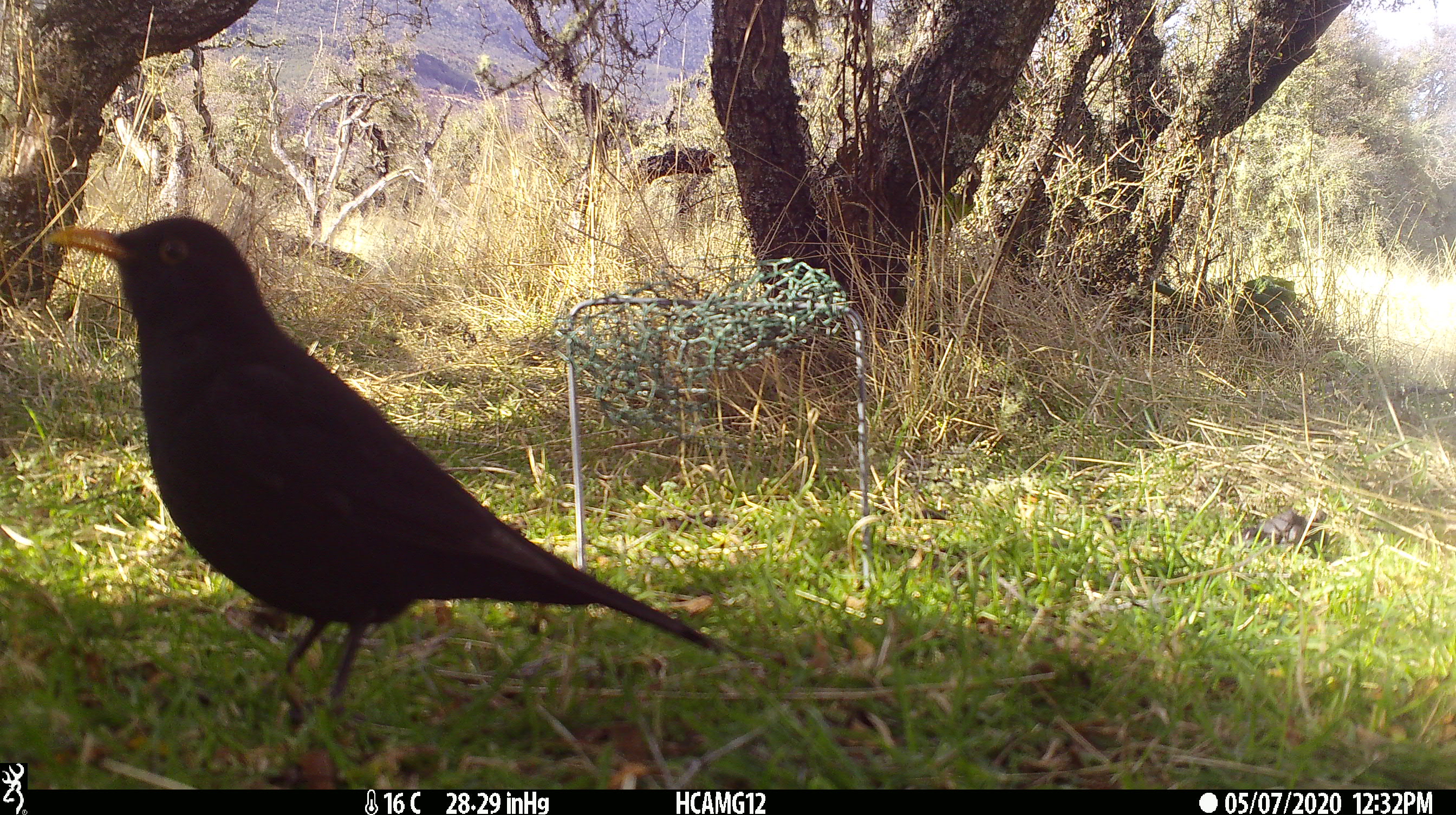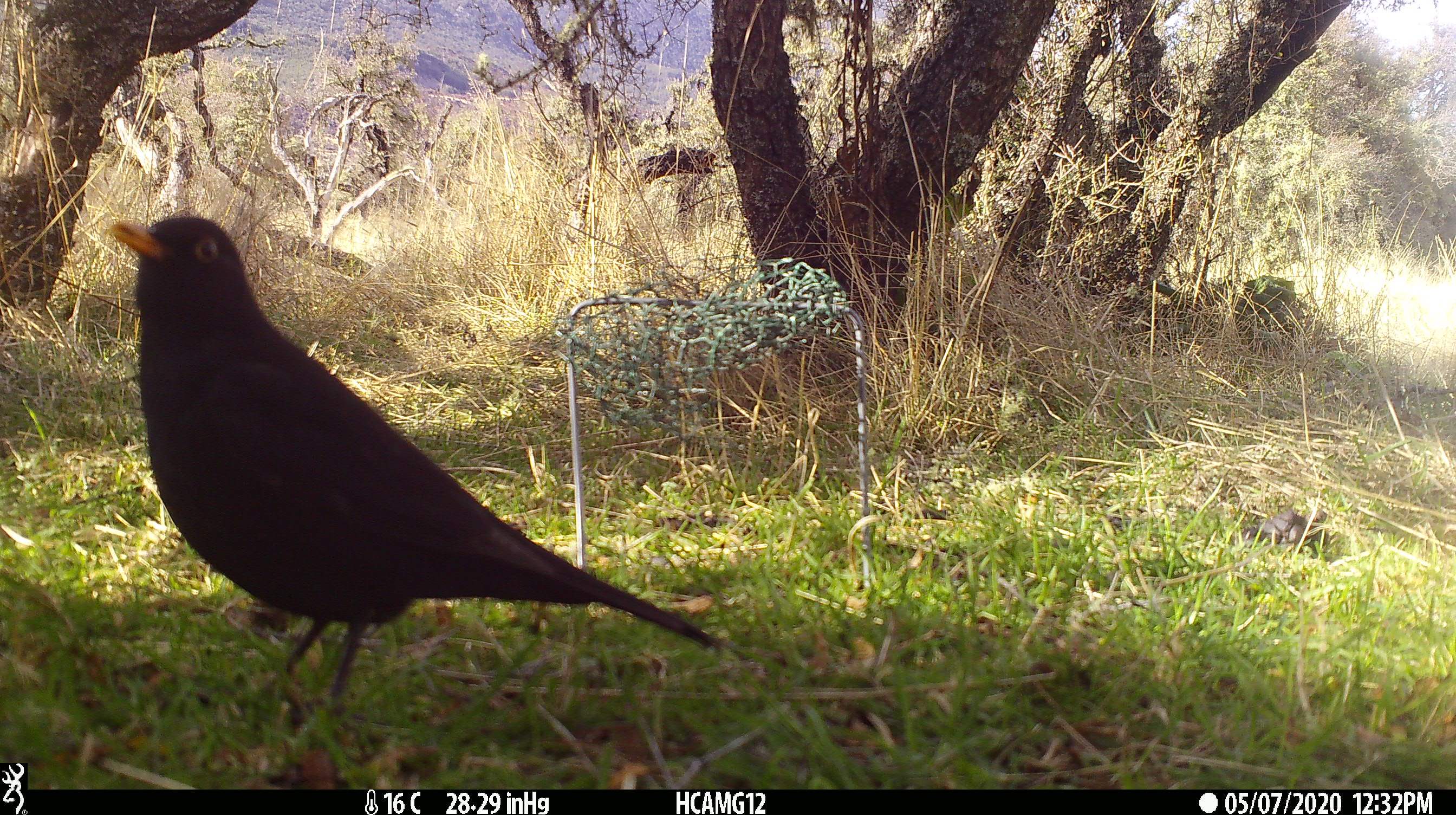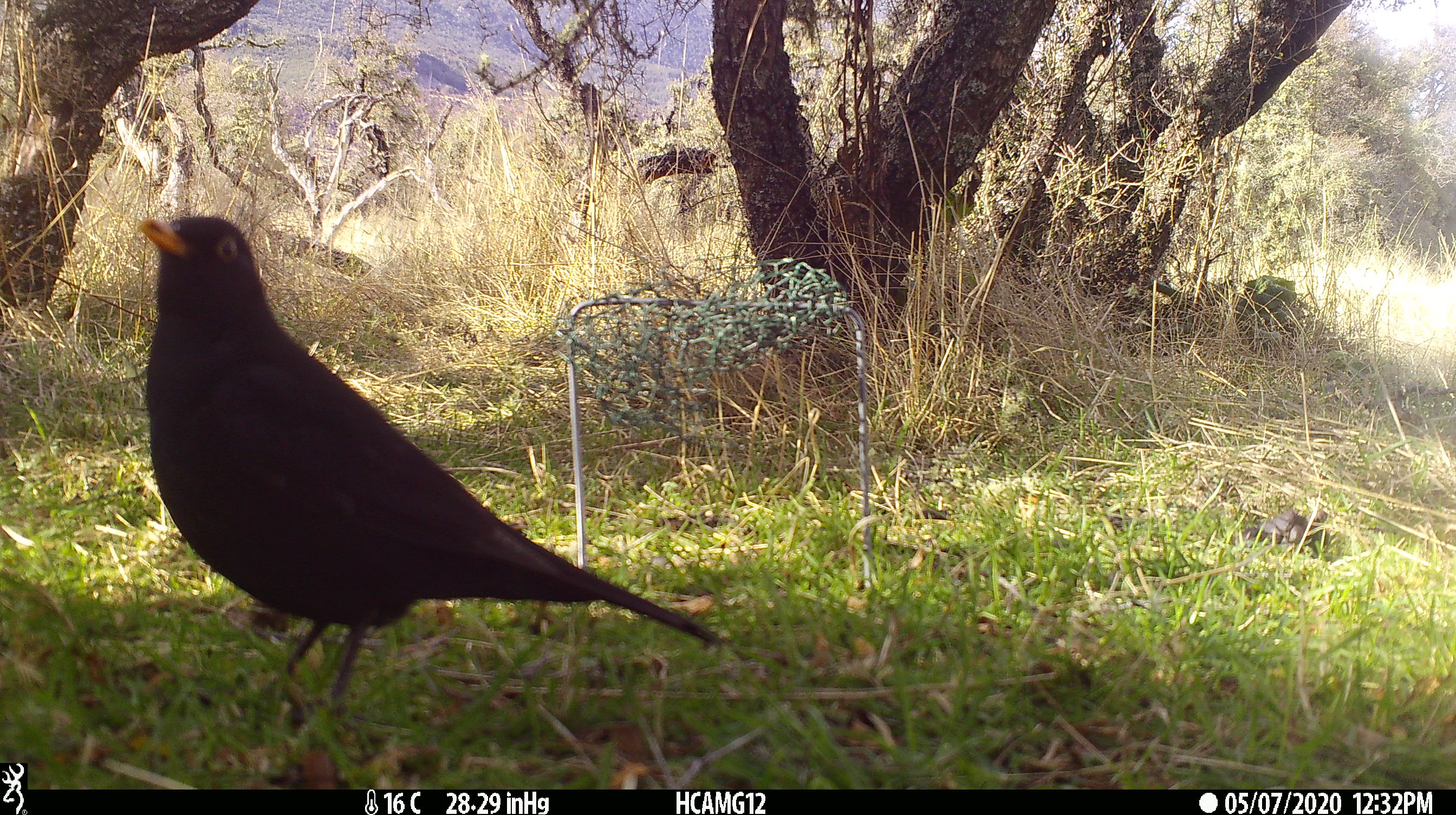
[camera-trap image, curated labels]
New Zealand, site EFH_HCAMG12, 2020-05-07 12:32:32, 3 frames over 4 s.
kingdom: Animalia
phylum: Chordata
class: Aves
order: Passeriformes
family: Turdidae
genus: Turdus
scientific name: Turdus merula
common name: eurasian blackbird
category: blackbird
Blackbird (eurasian blackbird) (Turdus merula).